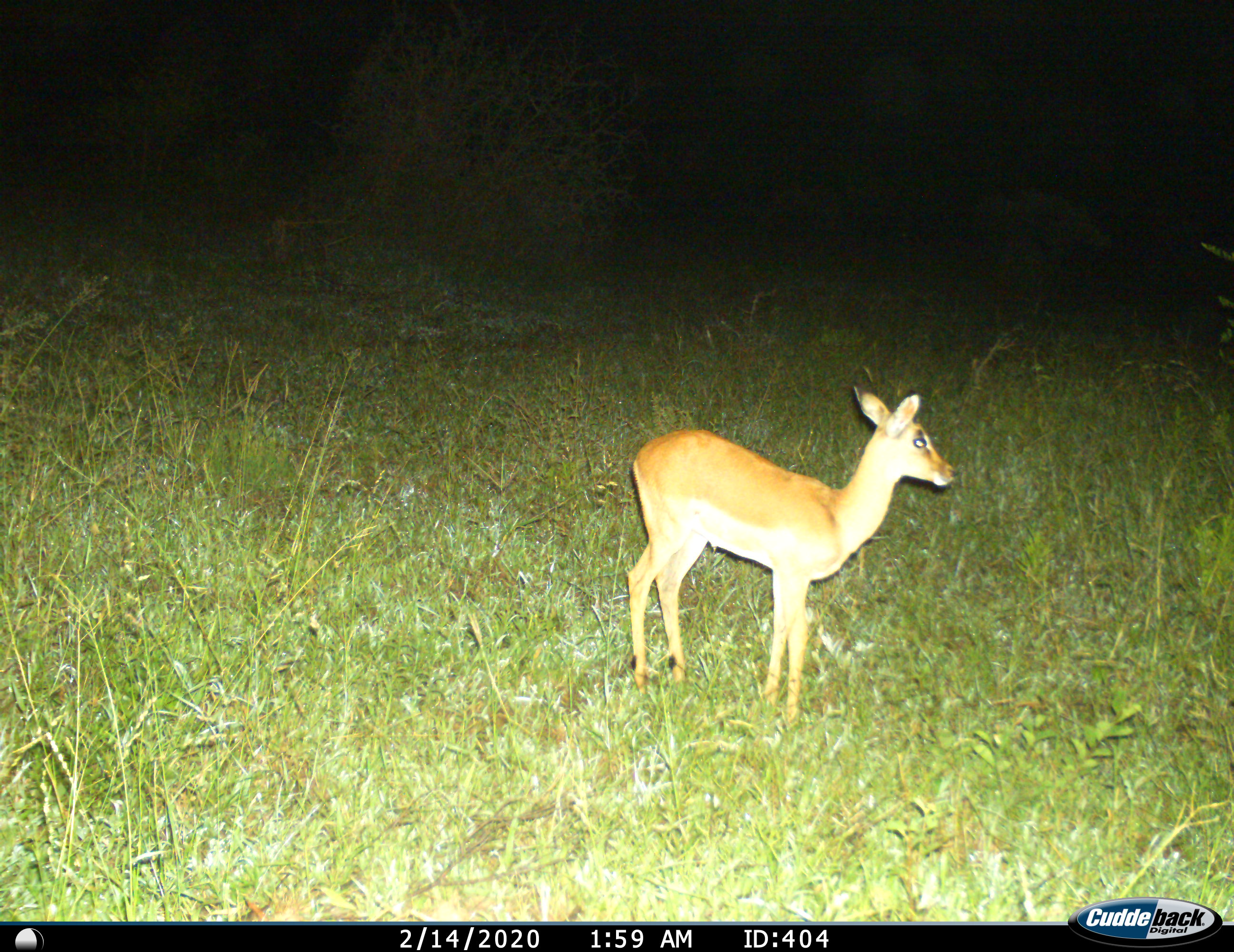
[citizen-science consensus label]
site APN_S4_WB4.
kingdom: Animalia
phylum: Chordata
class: Mammalia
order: Artiodactyla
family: Bovidae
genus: Aepyceros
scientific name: Aepyceros melampus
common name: impala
Impala (Aepyceros melampus), count 1. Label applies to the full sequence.